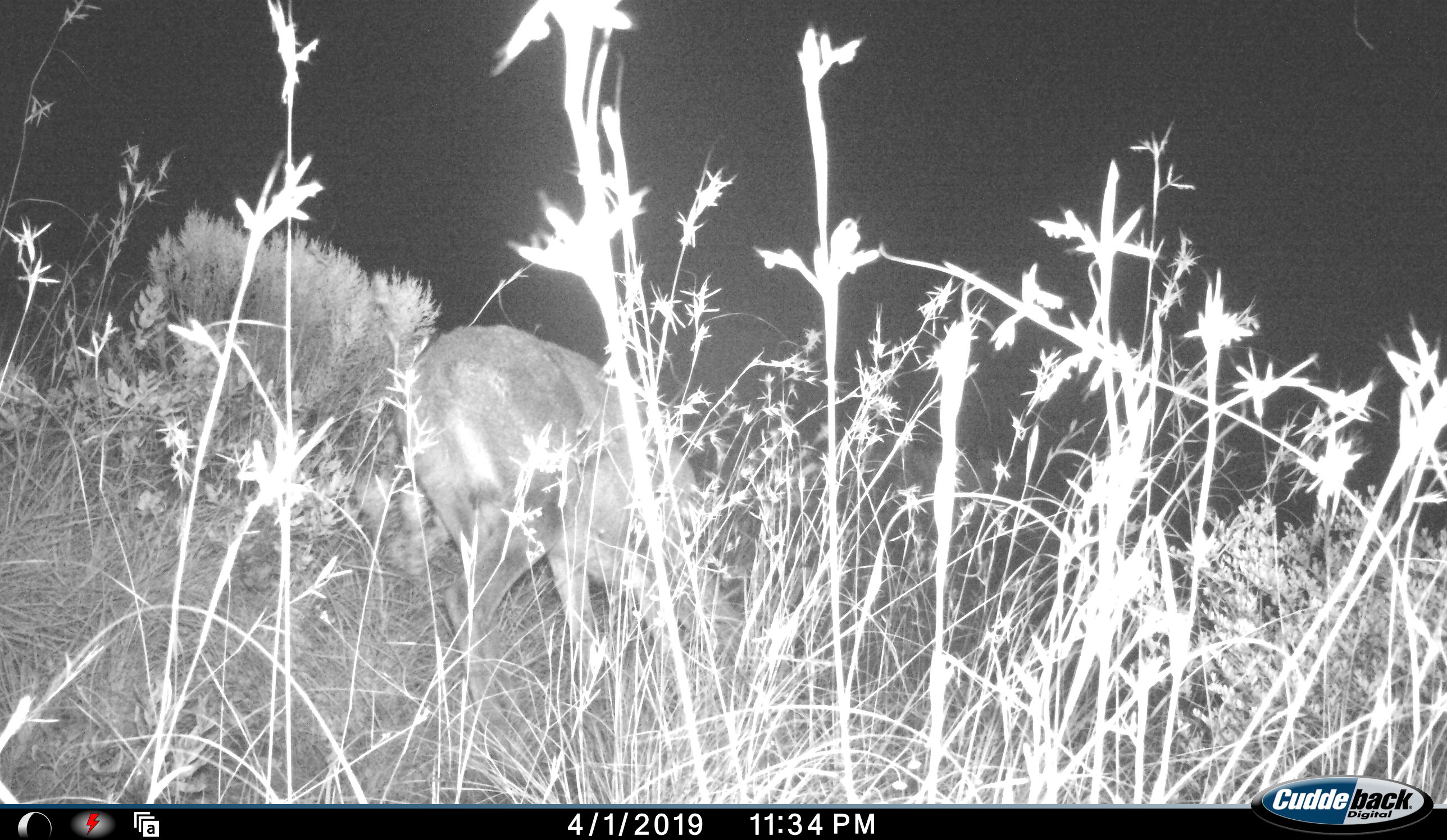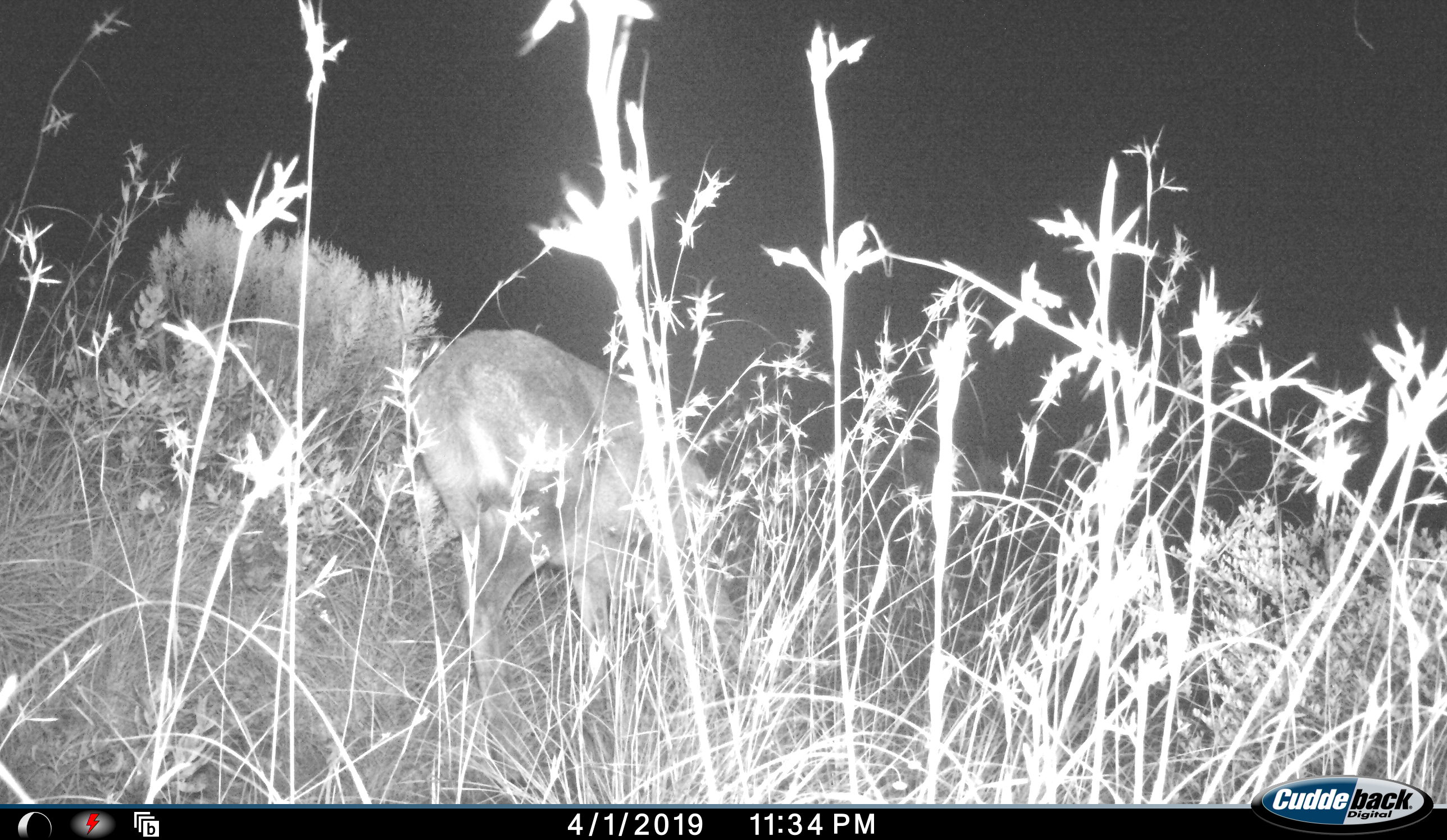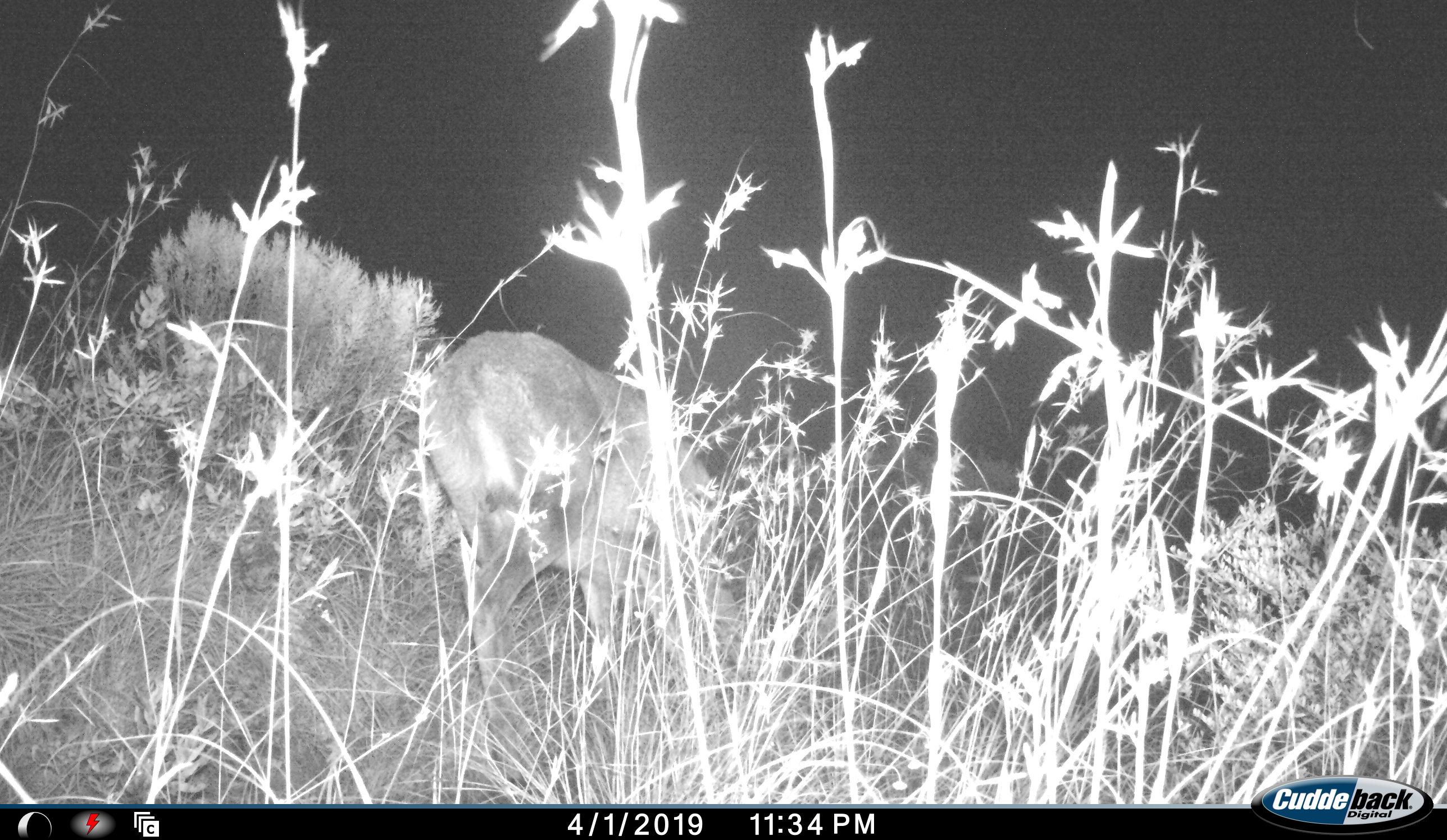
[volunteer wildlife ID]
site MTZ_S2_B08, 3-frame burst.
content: unidentified animal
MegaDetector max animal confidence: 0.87